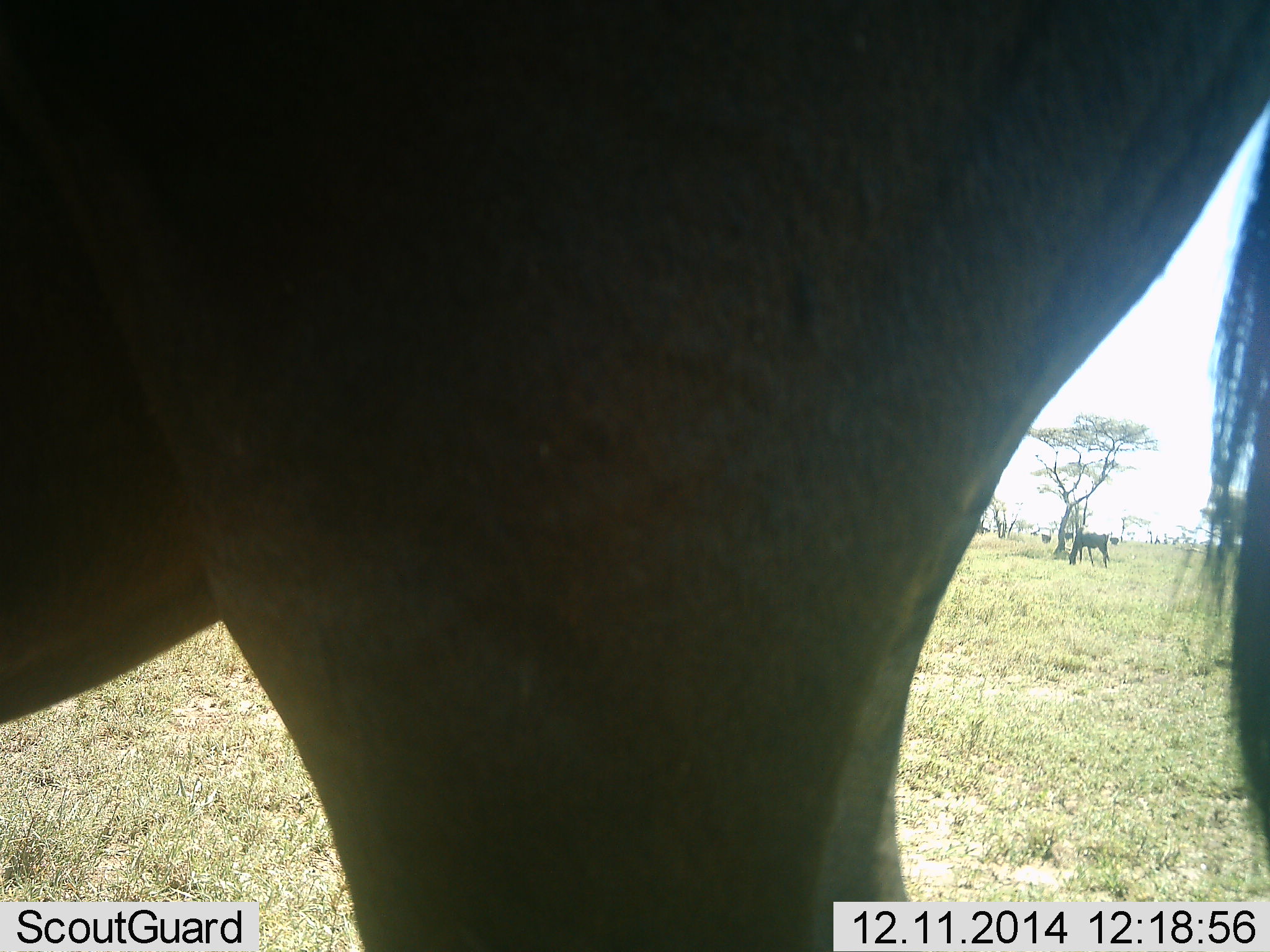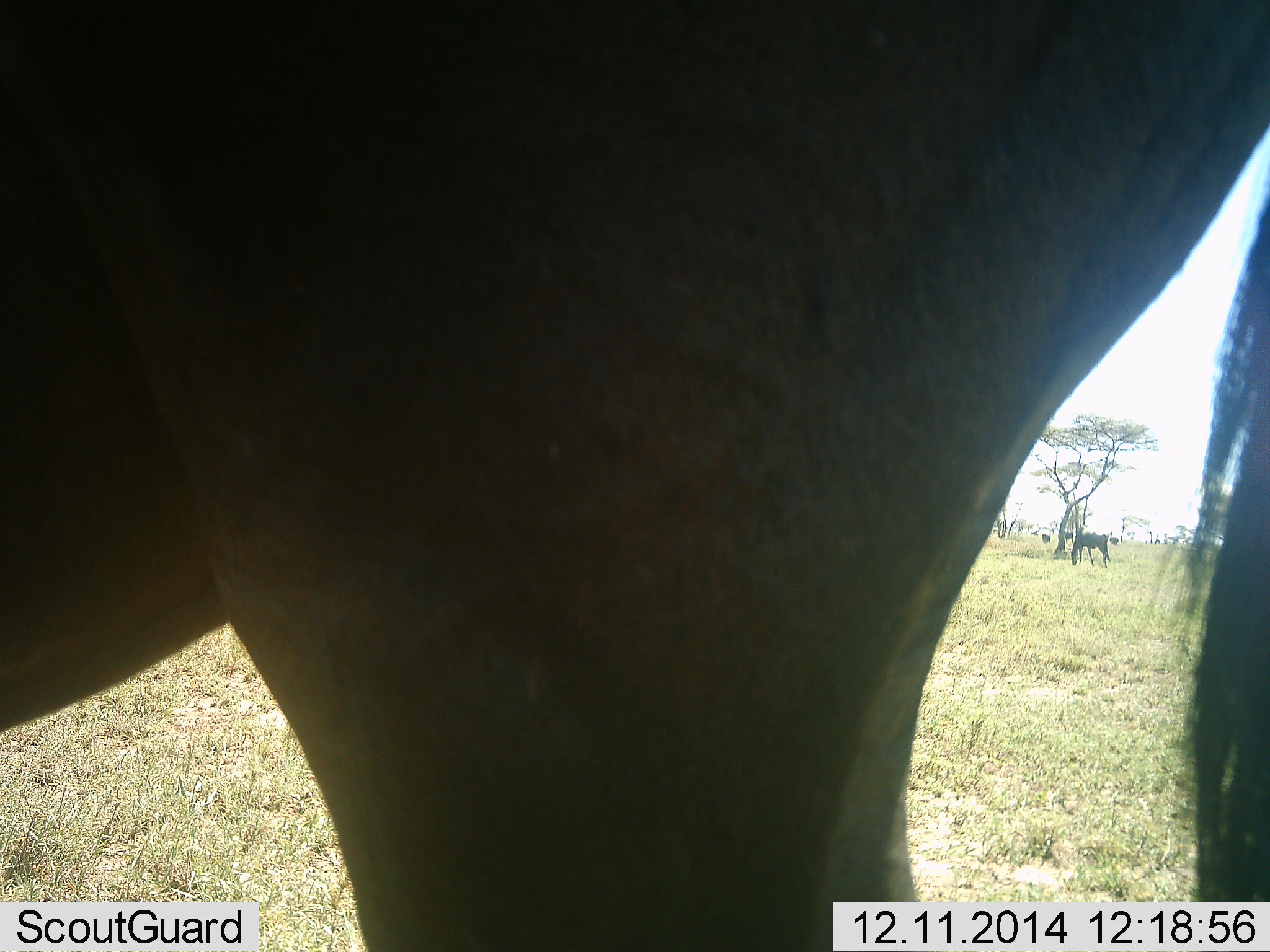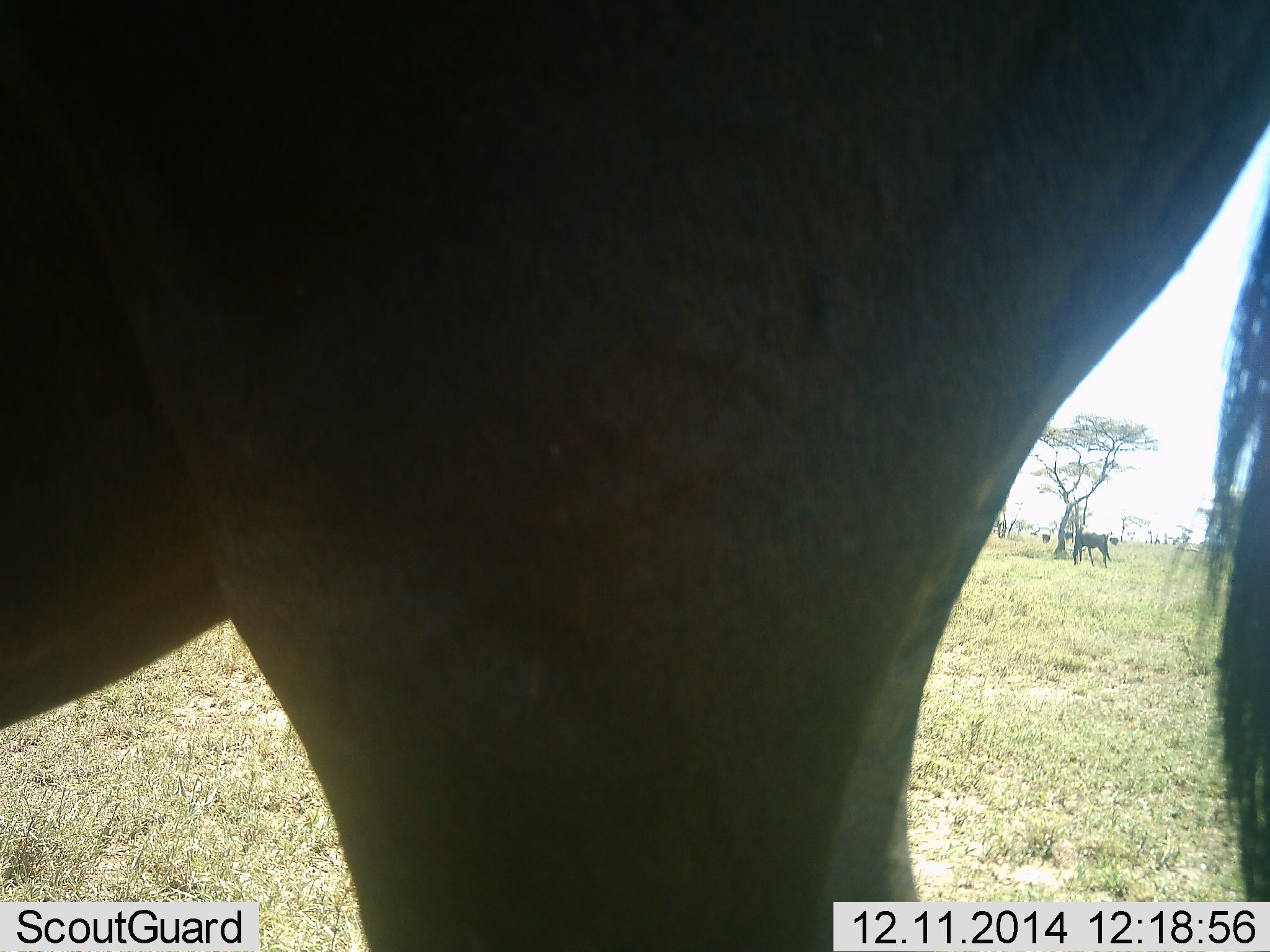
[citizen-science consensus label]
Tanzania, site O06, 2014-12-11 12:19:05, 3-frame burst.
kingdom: Animalia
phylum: Chordata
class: Mammalia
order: Artiodactyla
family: Bovidae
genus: Connochaetes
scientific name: Connochaetes taurinus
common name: blue wildebeest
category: wildebeest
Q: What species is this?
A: Wildebeest (blue wildebeest) (Connochaetes taurinus).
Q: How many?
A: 2.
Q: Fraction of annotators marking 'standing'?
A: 64%.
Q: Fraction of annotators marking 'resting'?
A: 0%.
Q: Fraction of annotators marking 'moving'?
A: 9%.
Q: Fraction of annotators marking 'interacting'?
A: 0%.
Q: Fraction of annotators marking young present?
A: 0%.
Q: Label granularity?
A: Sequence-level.